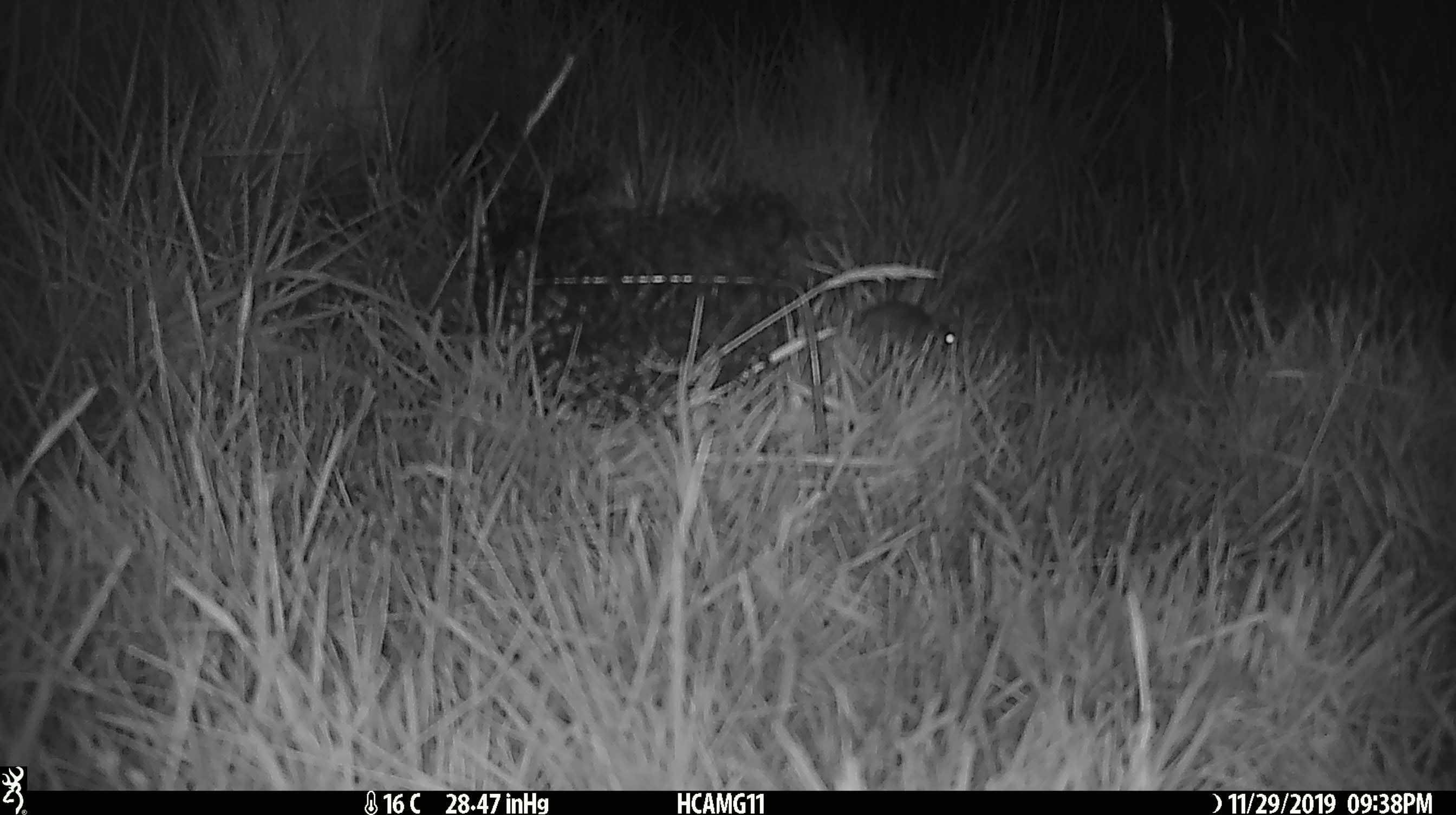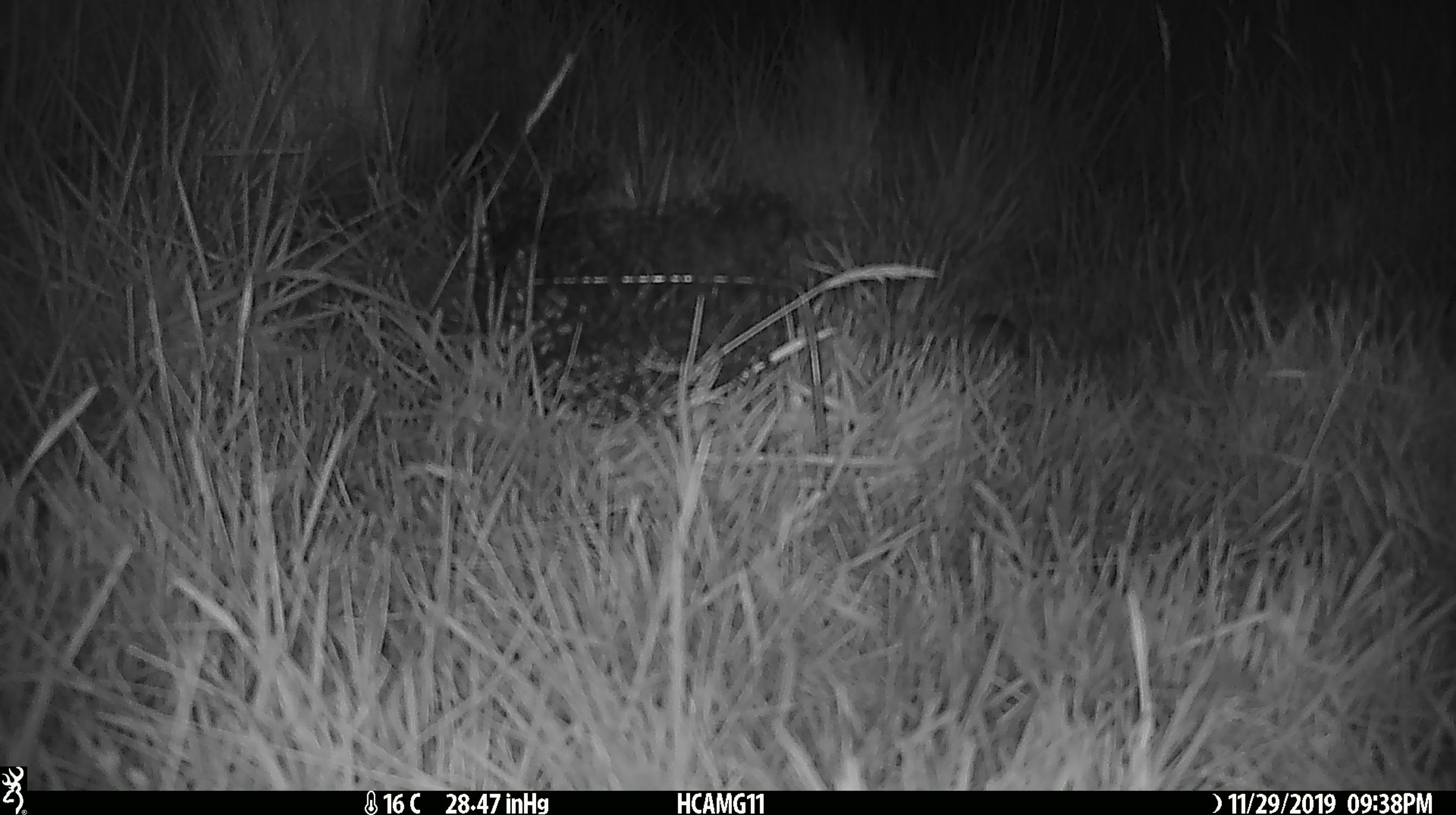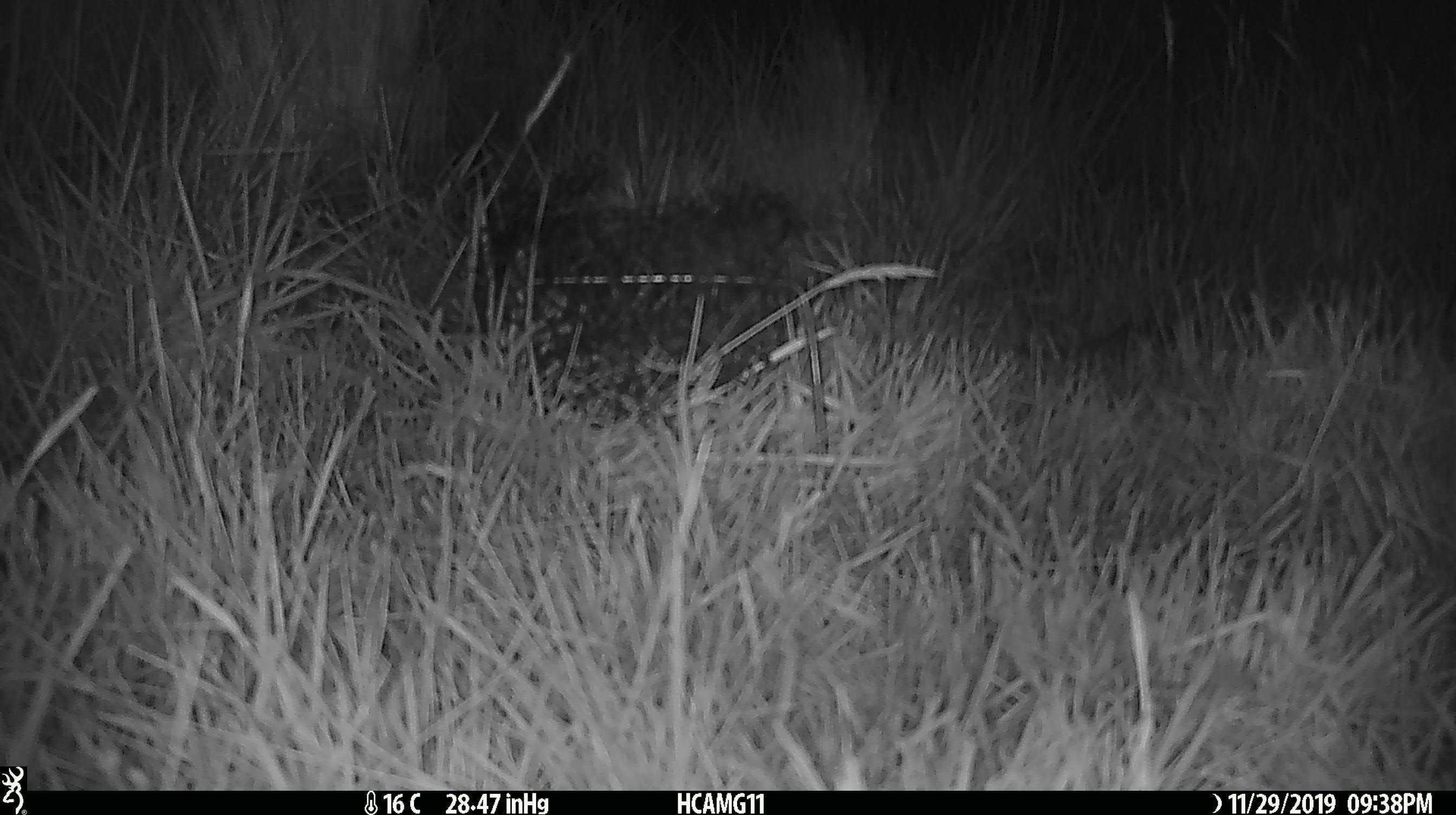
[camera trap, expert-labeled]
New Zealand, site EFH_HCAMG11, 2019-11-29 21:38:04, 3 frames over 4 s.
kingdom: Animalia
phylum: Chordata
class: Mammalia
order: Rodentia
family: Muridae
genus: Mus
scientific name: Mus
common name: mouse